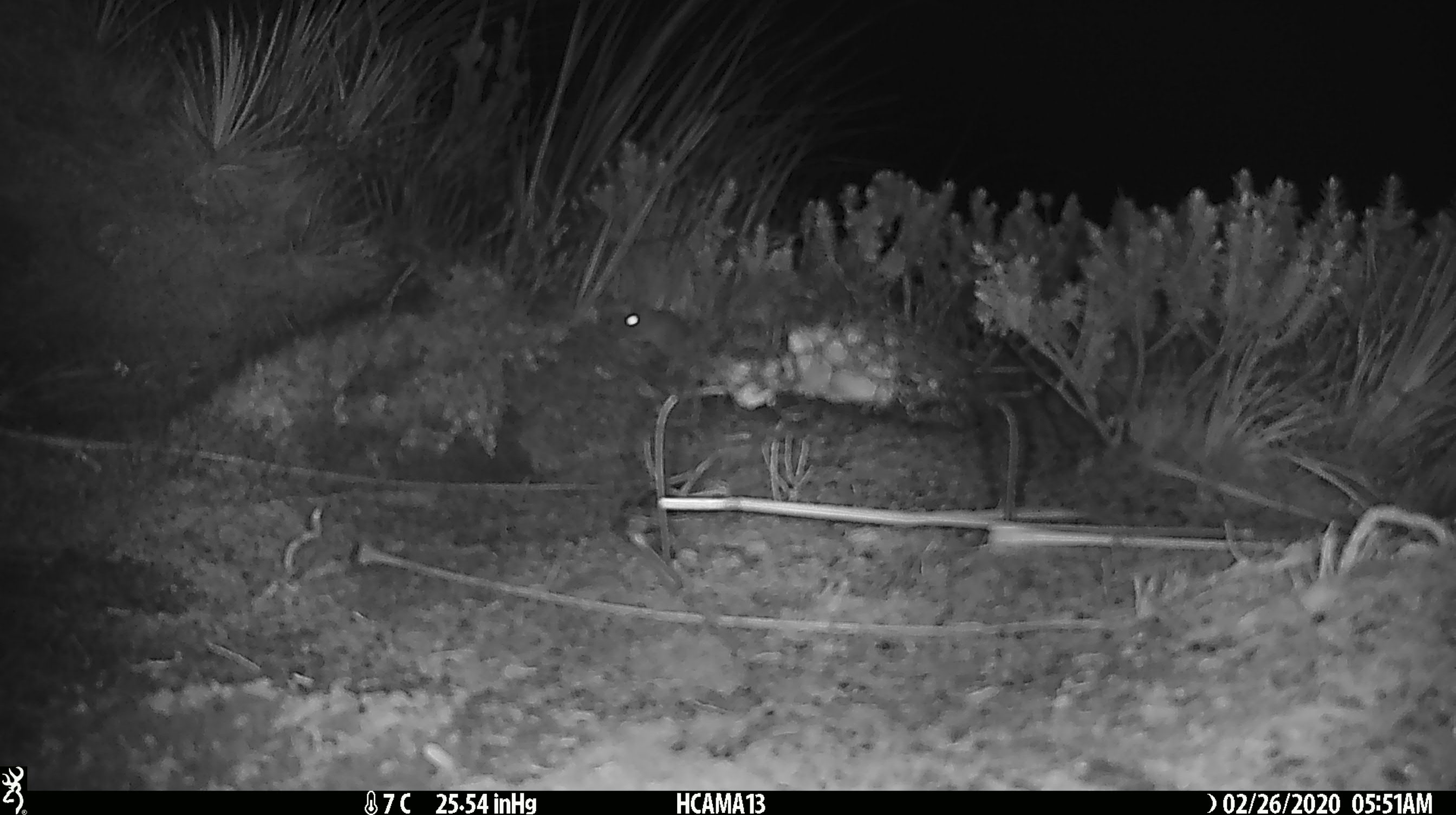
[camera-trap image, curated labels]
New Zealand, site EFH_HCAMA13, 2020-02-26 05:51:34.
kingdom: Animalia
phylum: Chordata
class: Mammalia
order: Rodentia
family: Muridae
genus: Mus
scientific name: Mus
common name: mouse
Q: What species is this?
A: Mouse (Mus).